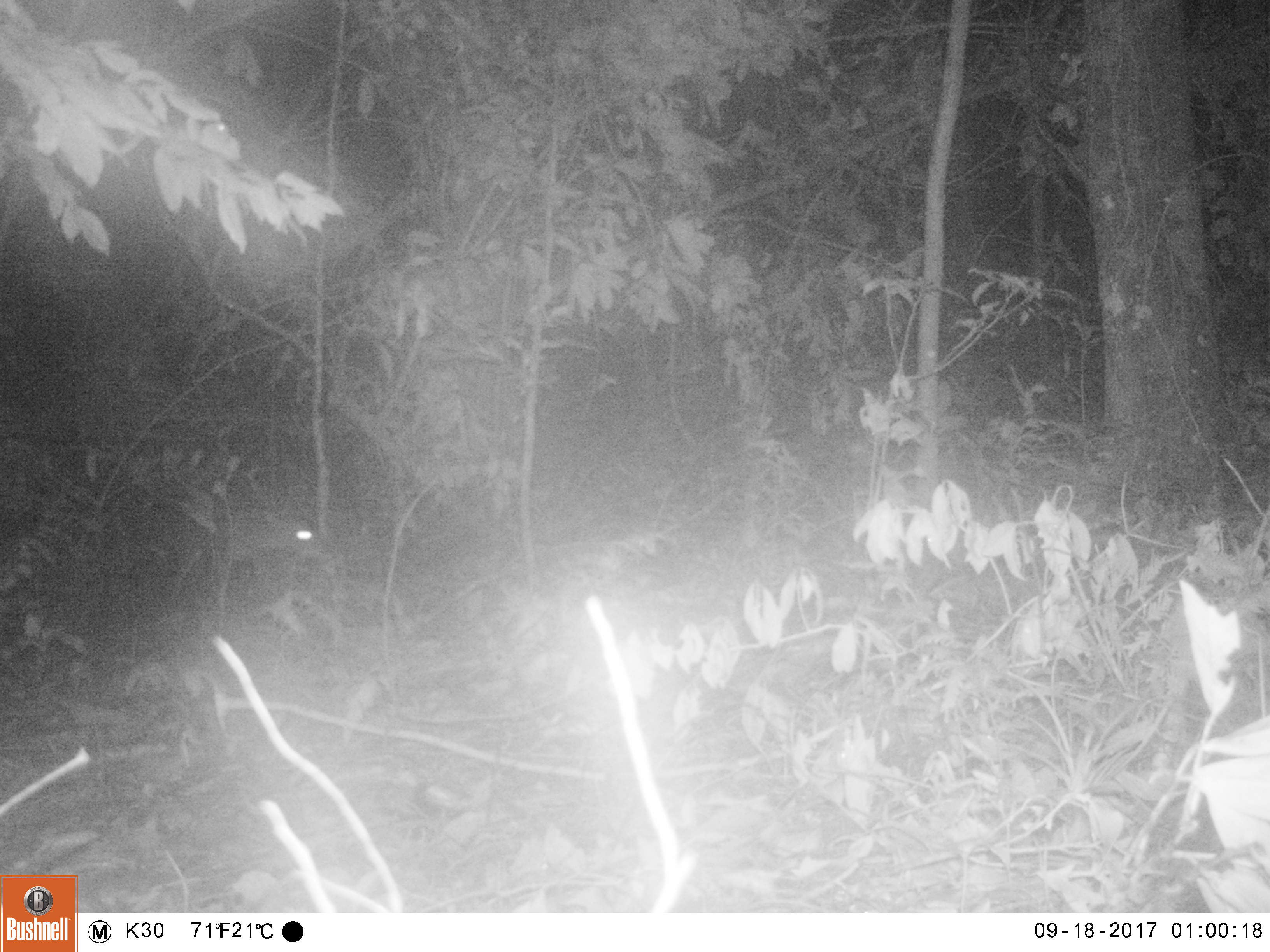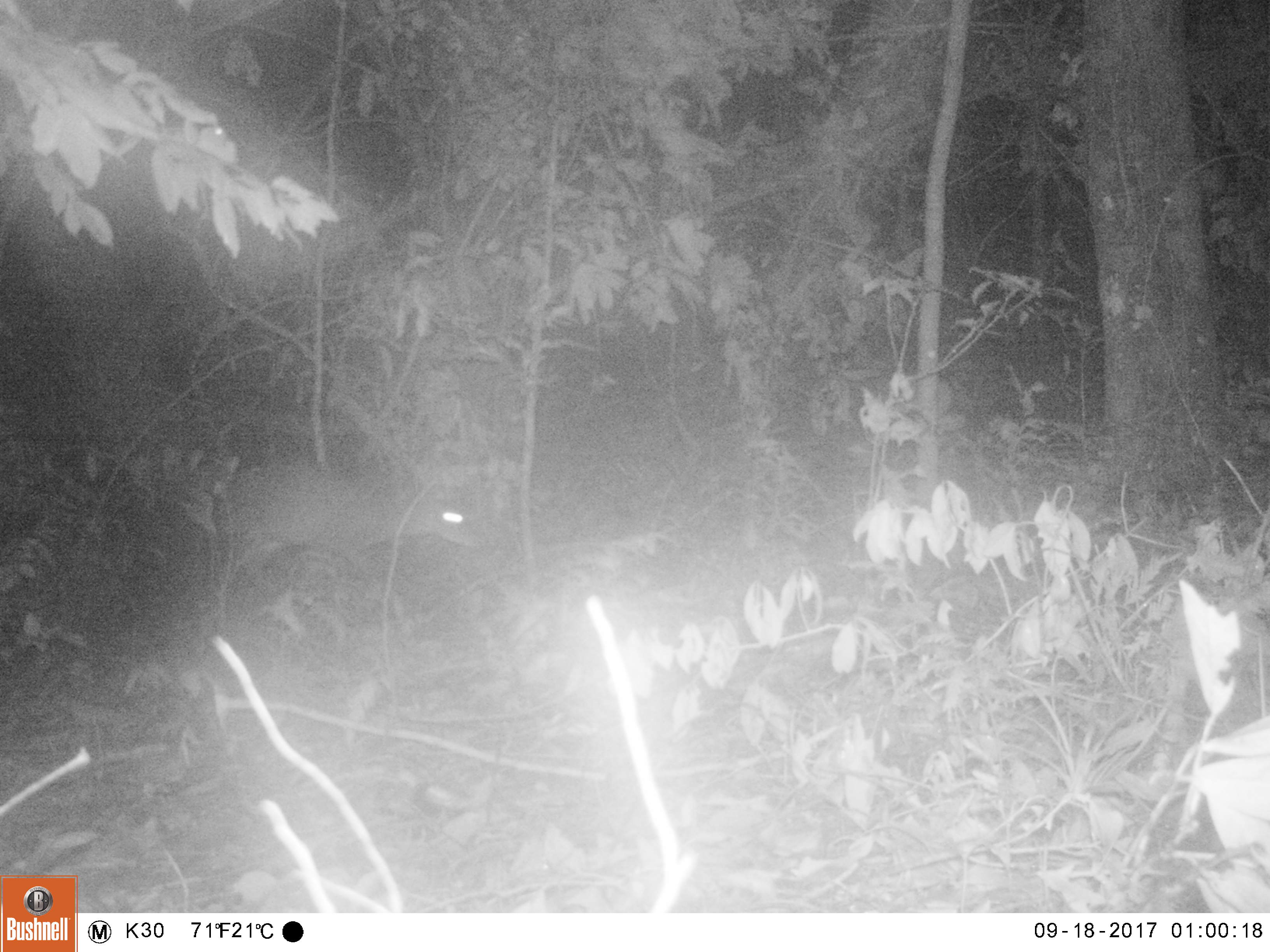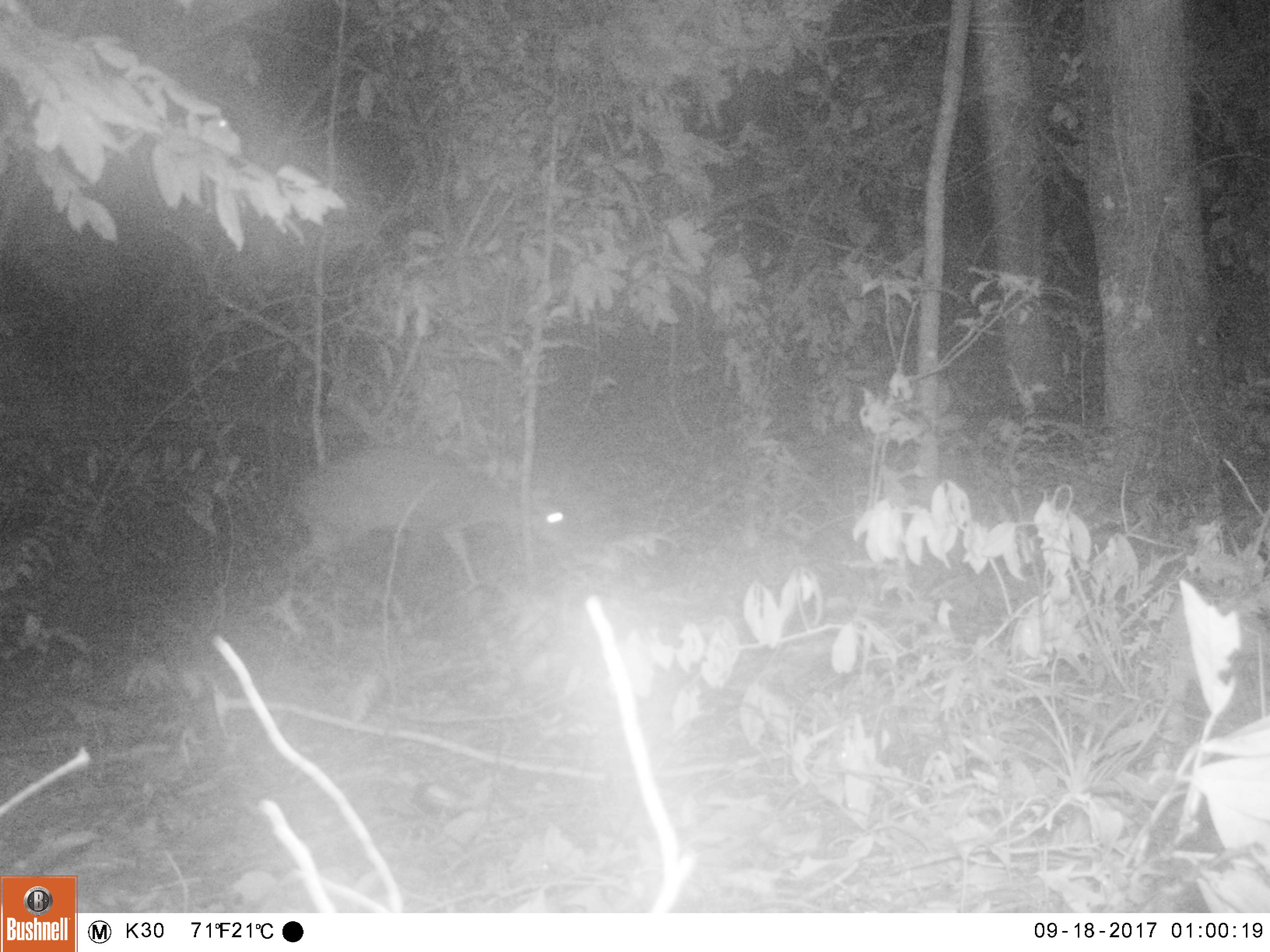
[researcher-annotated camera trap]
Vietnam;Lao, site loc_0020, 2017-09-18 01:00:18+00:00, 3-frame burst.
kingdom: Animalia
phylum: Chordata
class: Mammalia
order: Artiodactyla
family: Cervidae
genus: Muntiacus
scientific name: Muntiacus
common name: muntjacs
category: unidentified muntjac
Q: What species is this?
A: Unidentified muntjac (muntjacs) (Muntiacus).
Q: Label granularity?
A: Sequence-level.